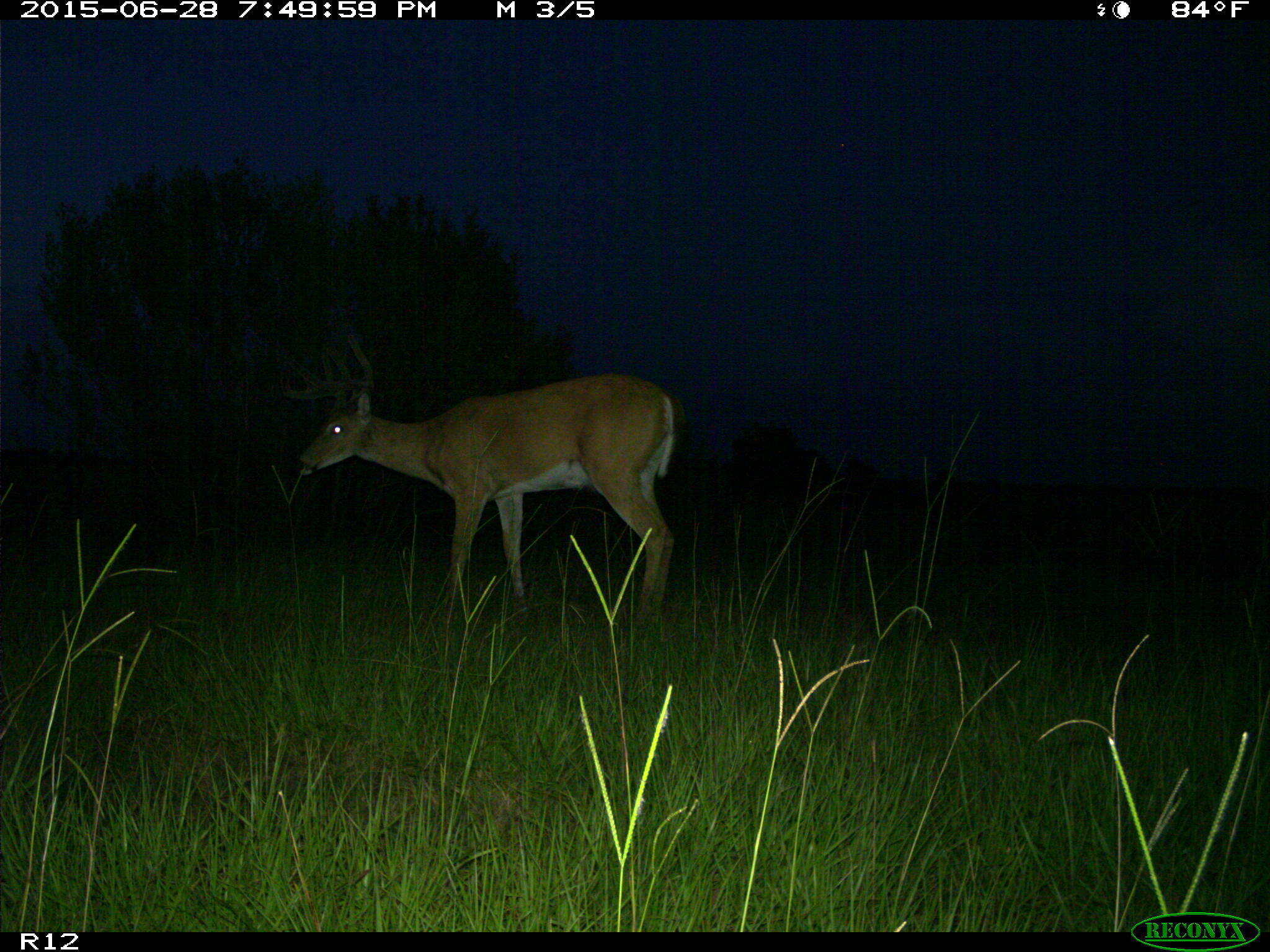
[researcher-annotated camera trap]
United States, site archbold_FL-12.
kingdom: Animalia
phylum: Chordata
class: Mammalia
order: Artiodactyla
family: Cervidae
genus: Odocoileus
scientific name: Odocoileus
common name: deer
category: unidentified deer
Unidentified deer (deer) (Odocoileus).